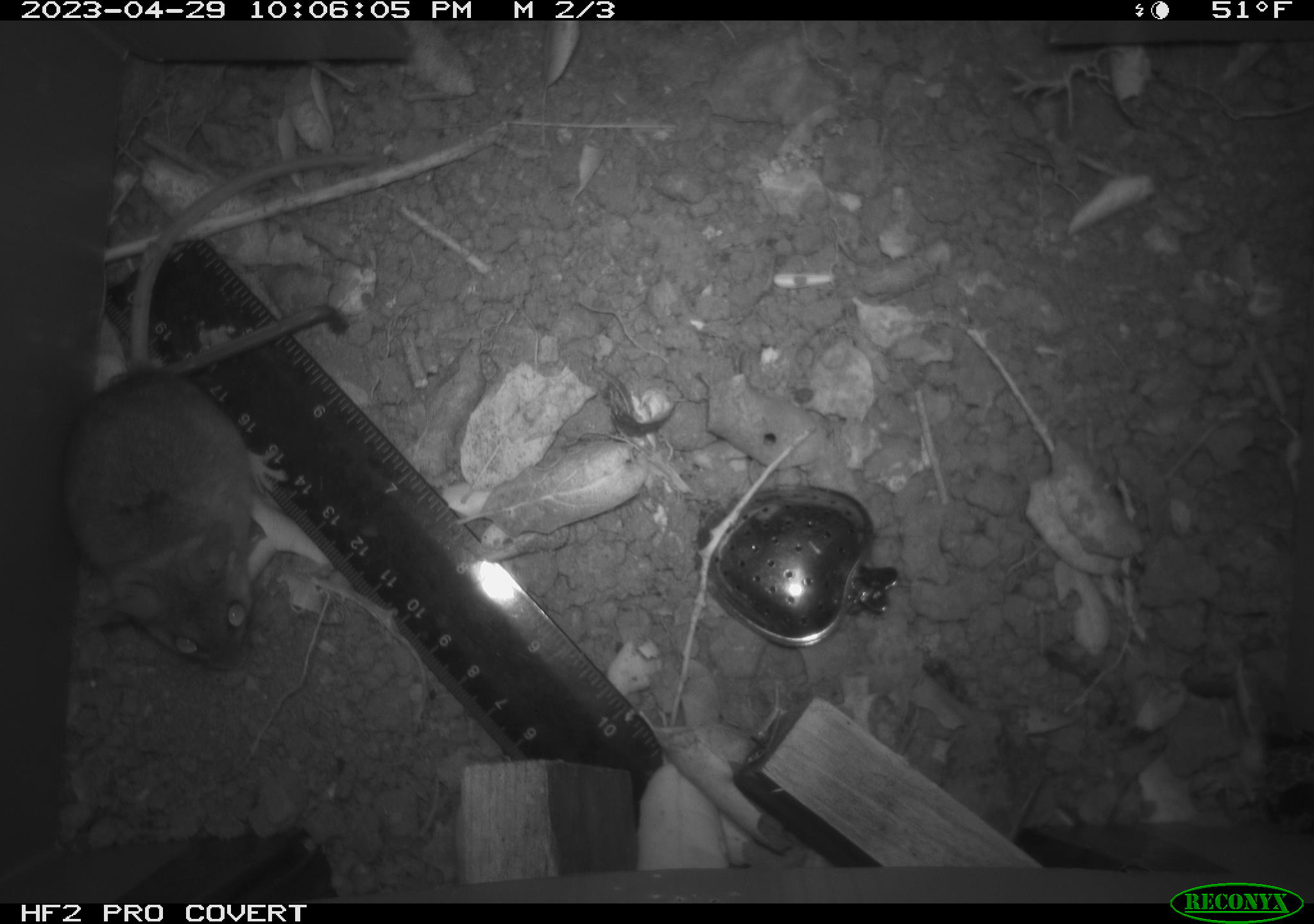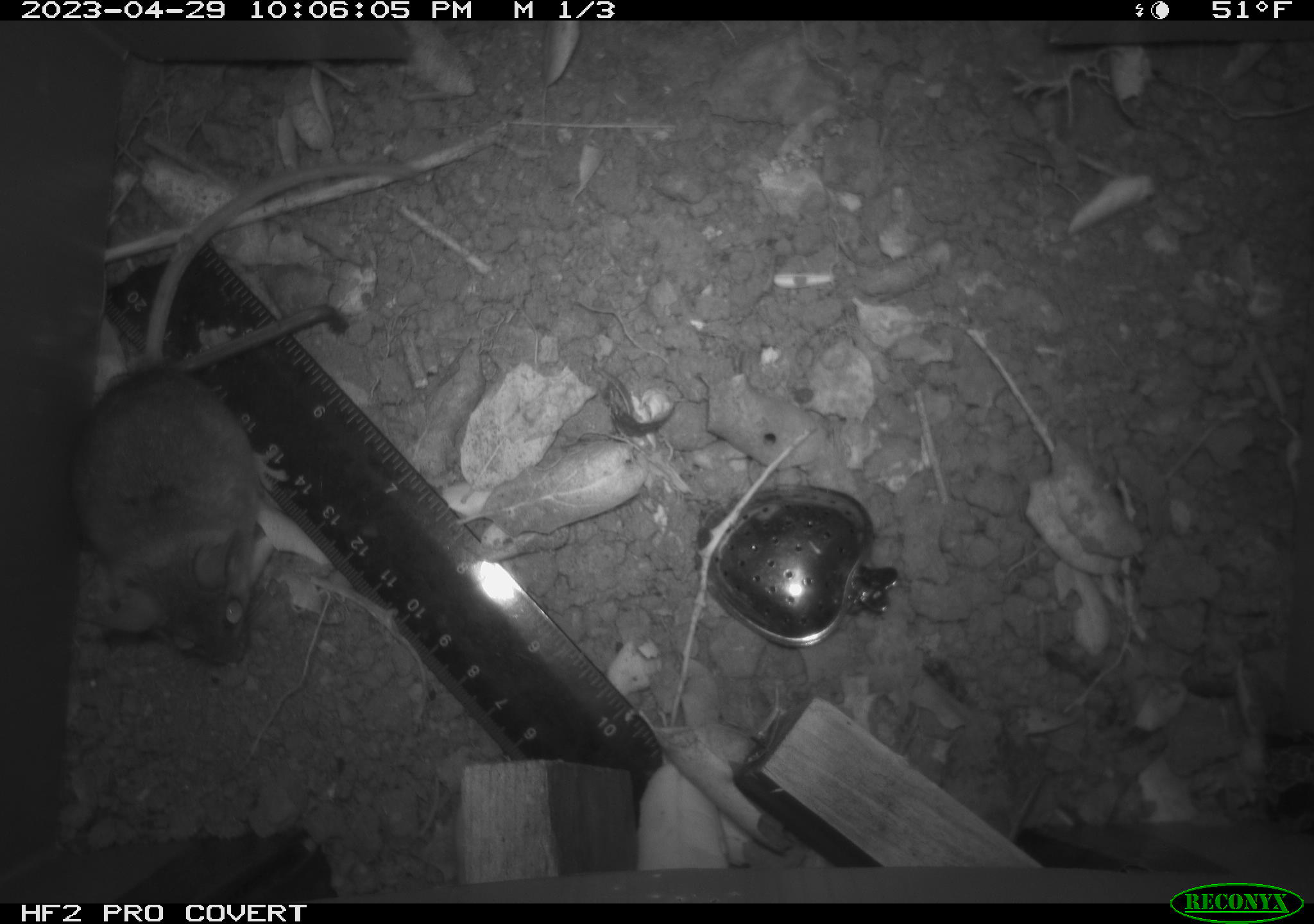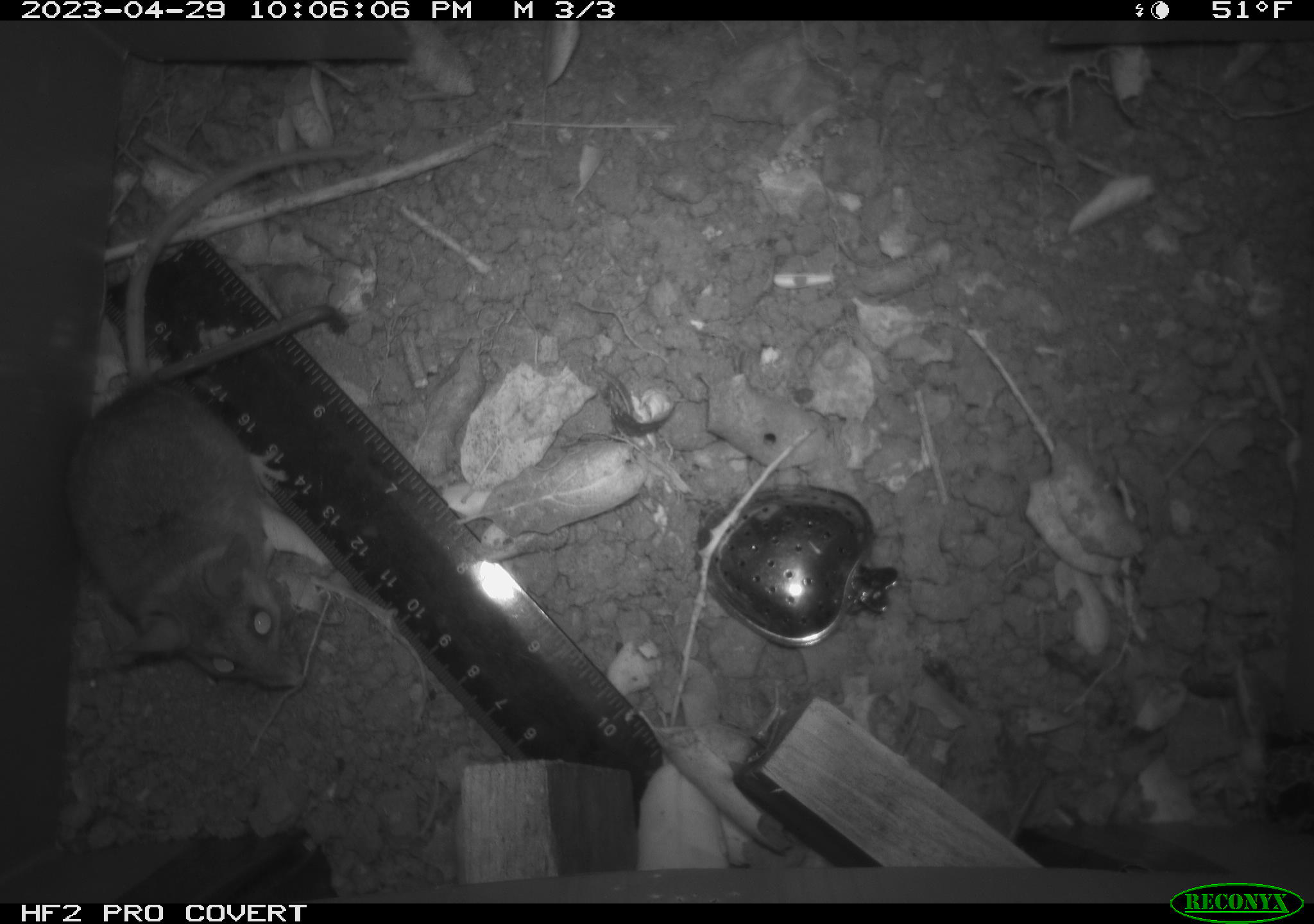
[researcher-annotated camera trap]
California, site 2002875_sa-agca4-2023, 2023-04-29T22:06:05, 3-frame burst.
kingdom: Animalia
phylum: Chordata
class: Mammalia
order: Rodentia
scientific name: Rodentia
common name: mouse species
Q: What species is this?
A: Mouse species (Rodentia).